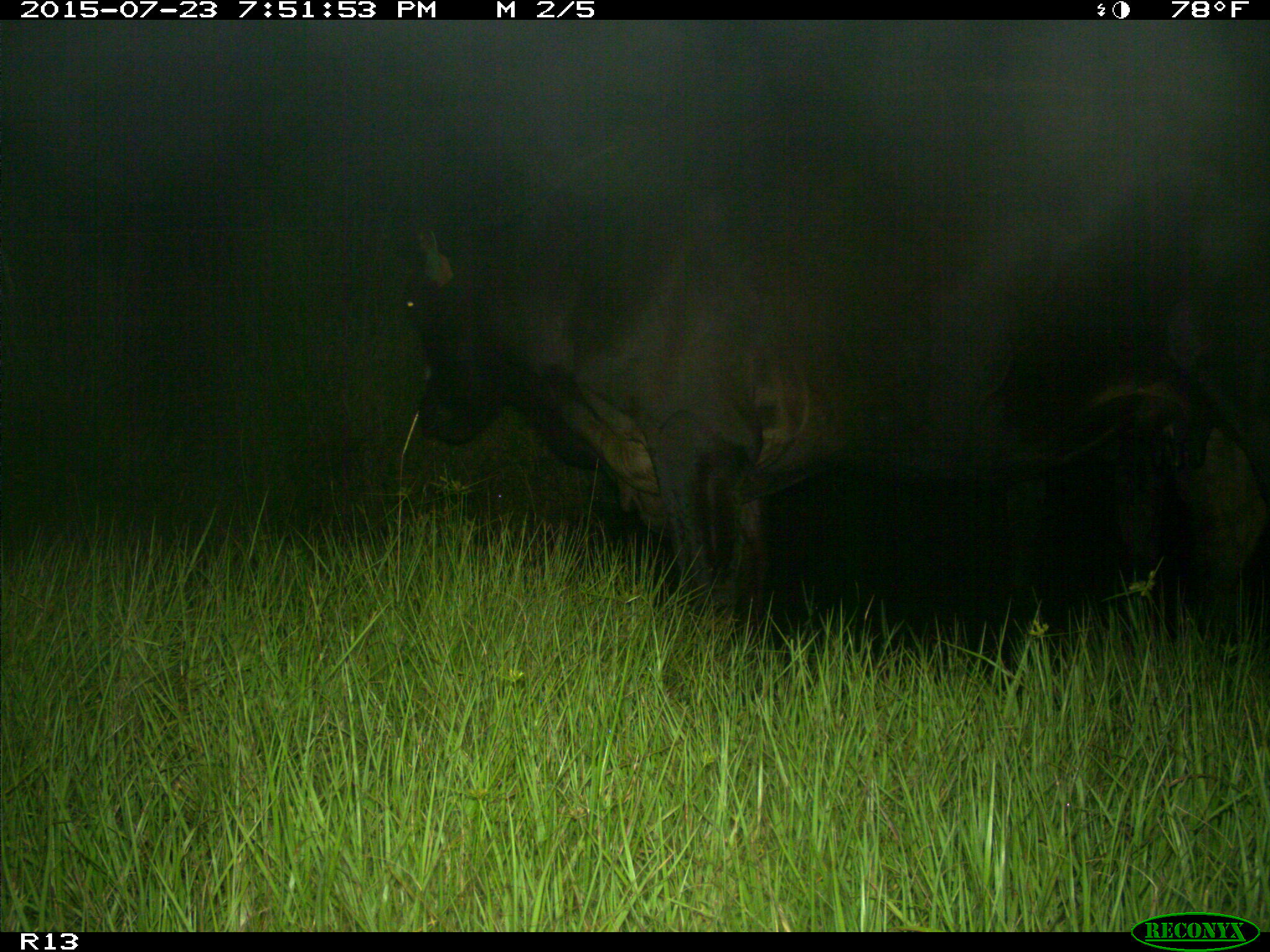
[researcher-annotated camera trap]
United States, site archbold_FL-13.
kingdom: Animalia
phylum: Chordata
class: Mammalia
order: Artiodactyla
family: Bovidae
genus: Bos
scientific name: Bos taurus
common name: domestic cow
Bos taurus (domestic cow).